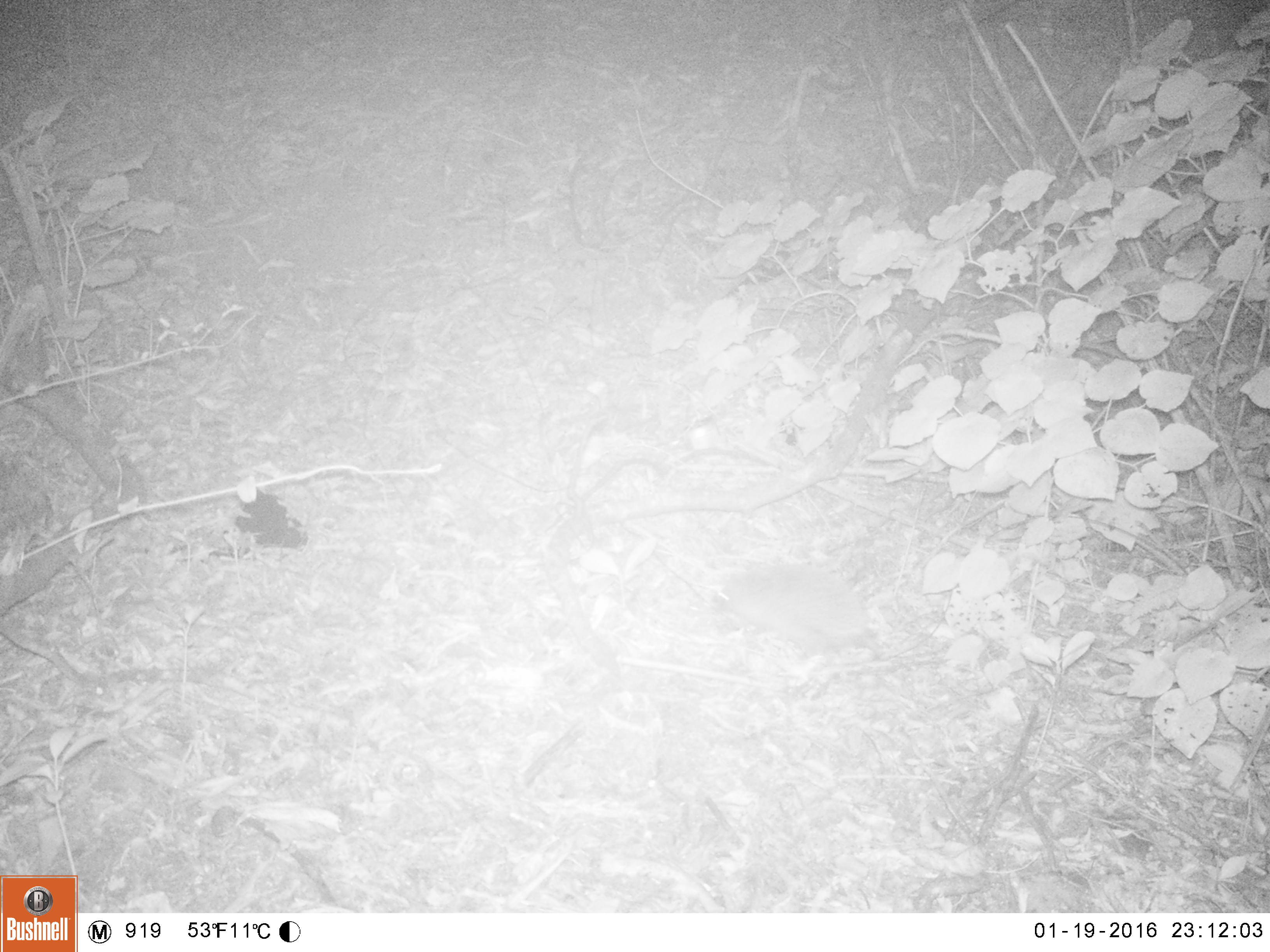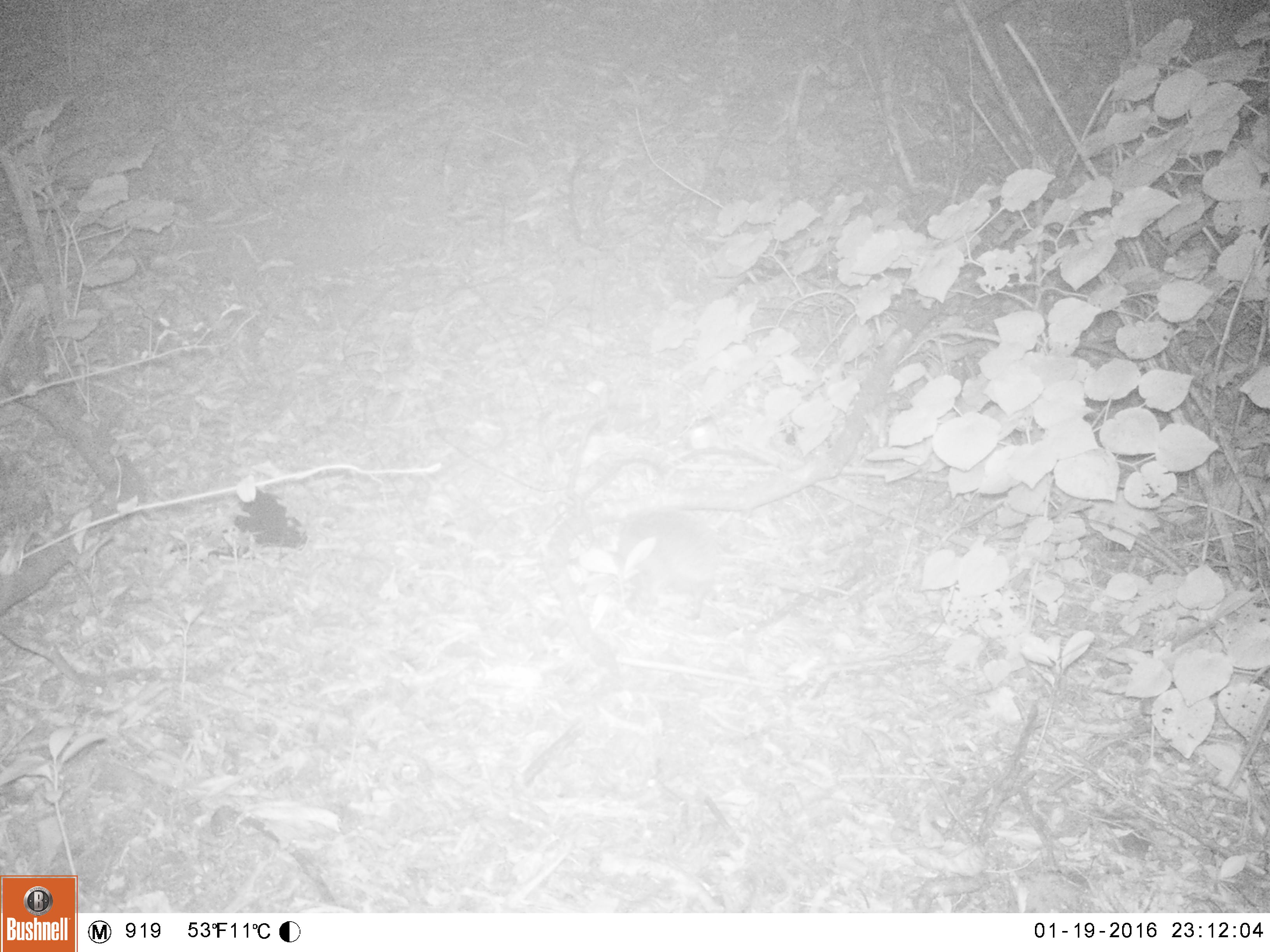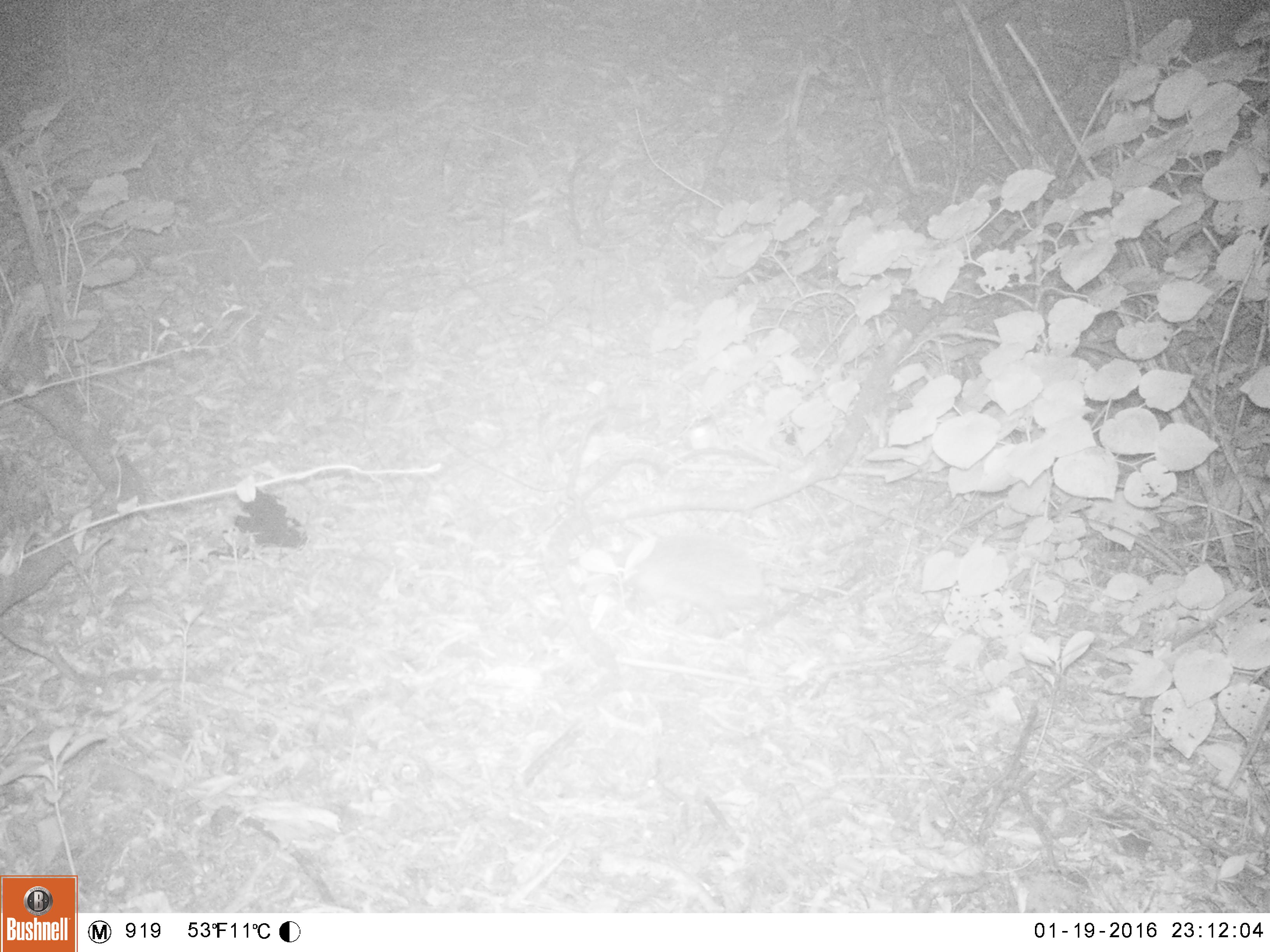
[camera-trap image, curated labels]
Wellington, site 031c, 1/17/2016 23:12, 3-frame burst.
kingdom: Animalia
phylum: Chordata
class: Mammalia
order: Eulipotyphla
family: Erinaceidae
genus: Erinaceus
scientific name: Erinaceus europaeus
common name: hedgehog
Hedgehog (Erinaceus europaeus).